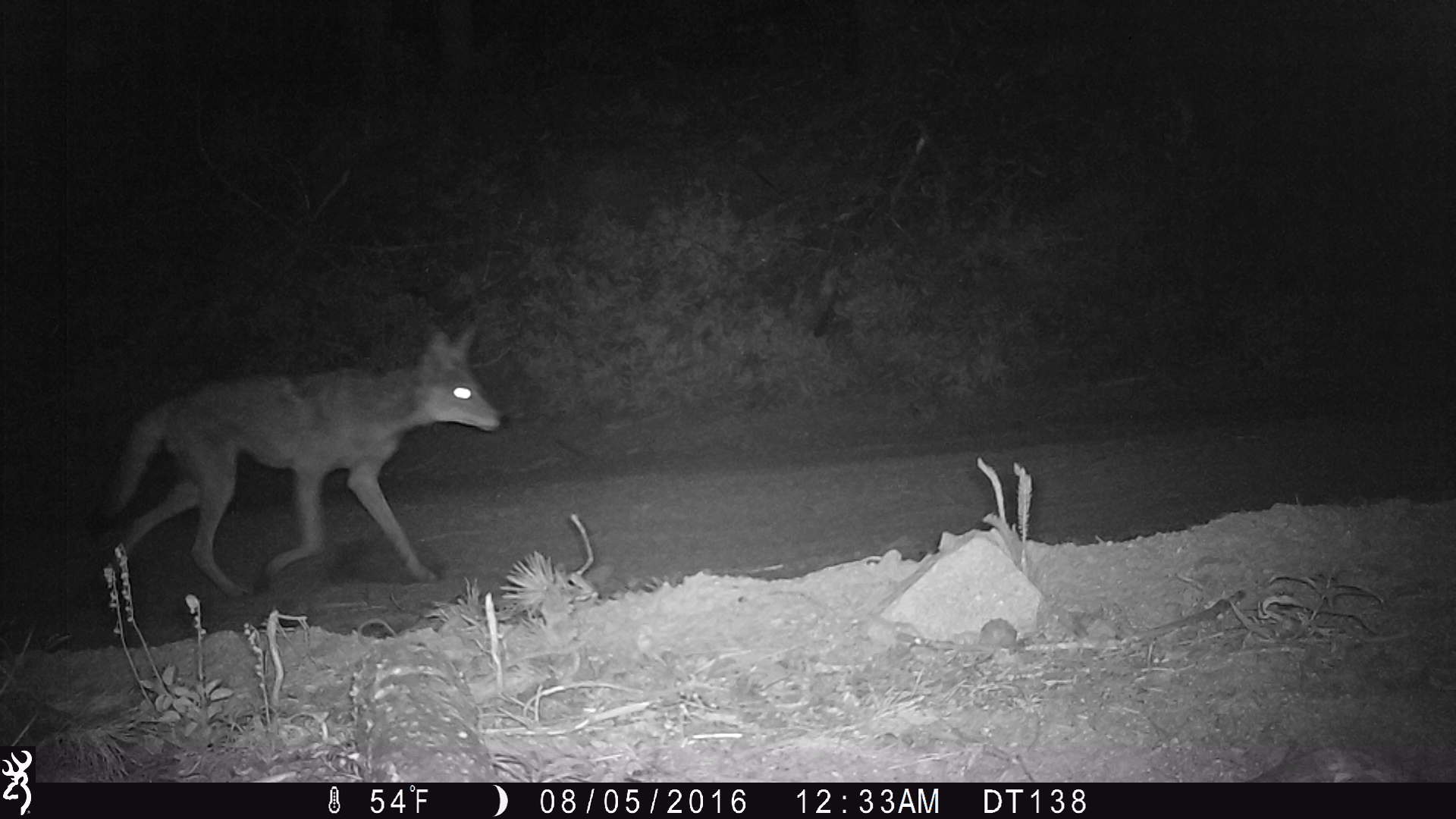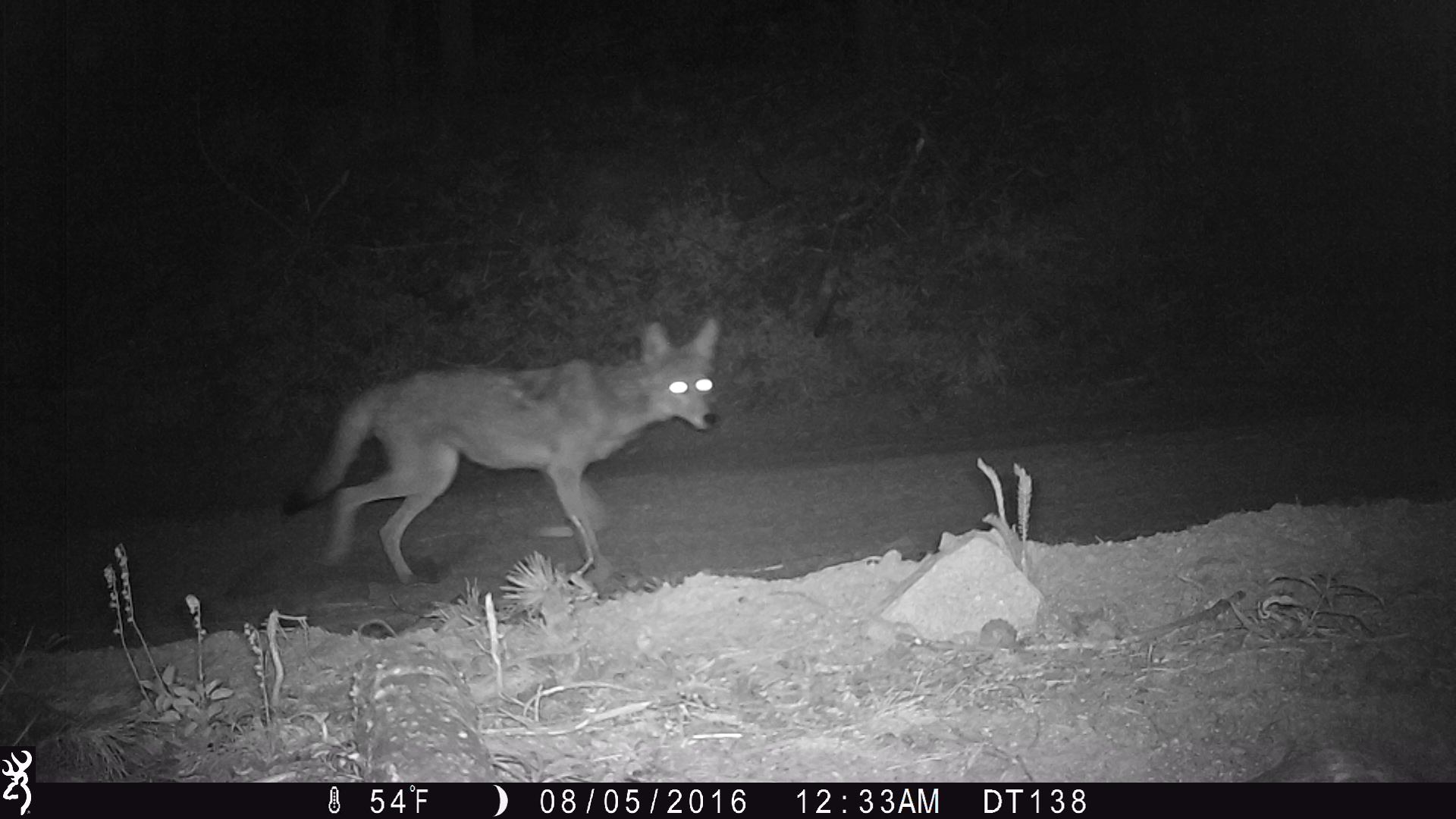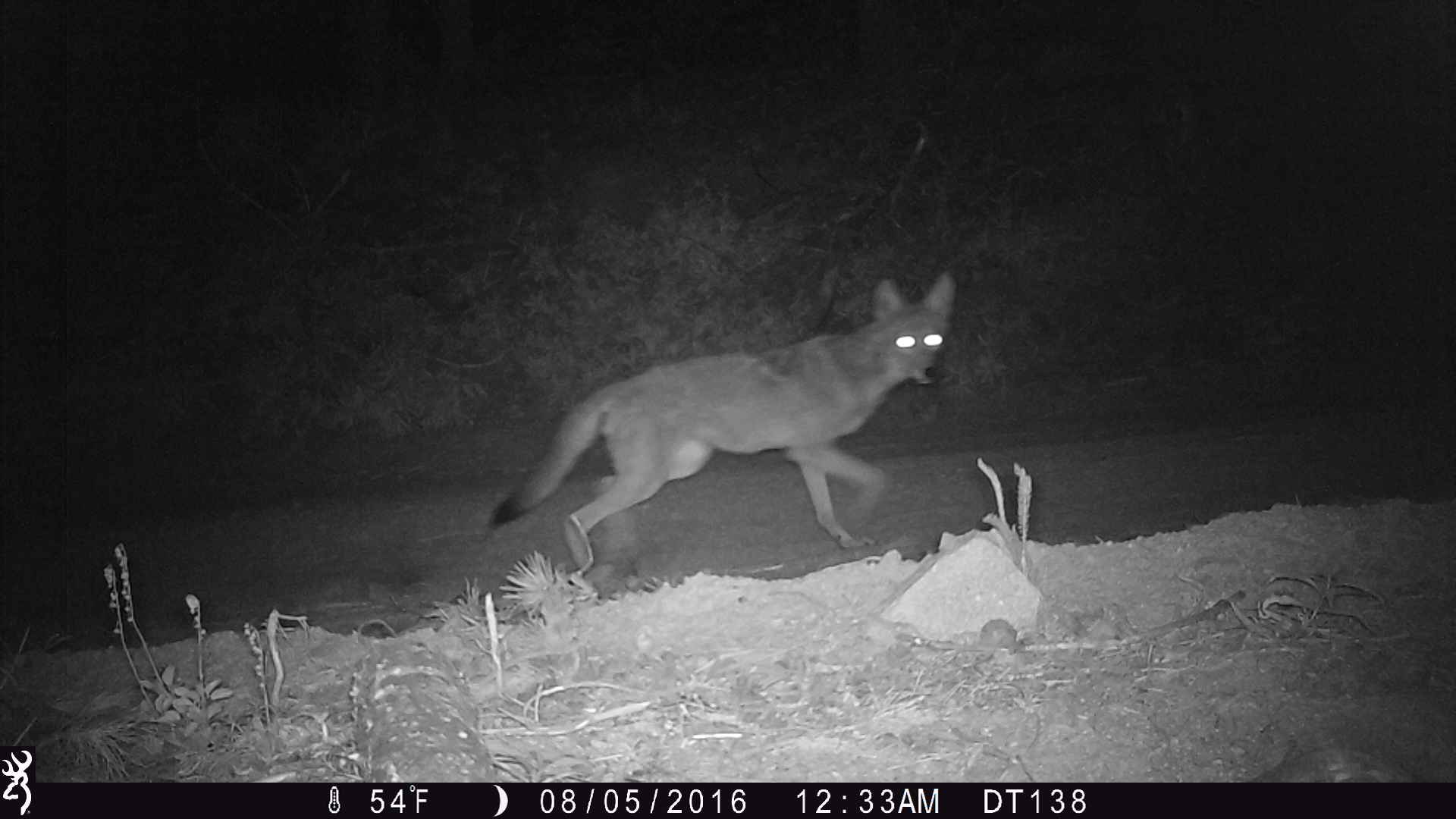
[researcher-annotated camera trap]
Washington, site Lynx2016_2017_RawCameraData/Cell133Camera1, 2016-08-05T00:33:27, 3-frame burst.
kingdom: Animalia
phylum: Chordata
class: Mammalia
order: Carnivora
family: Canidae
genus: Canis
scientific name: Canis latrans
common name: coyote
Canis latrans (coyote). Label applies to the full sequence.